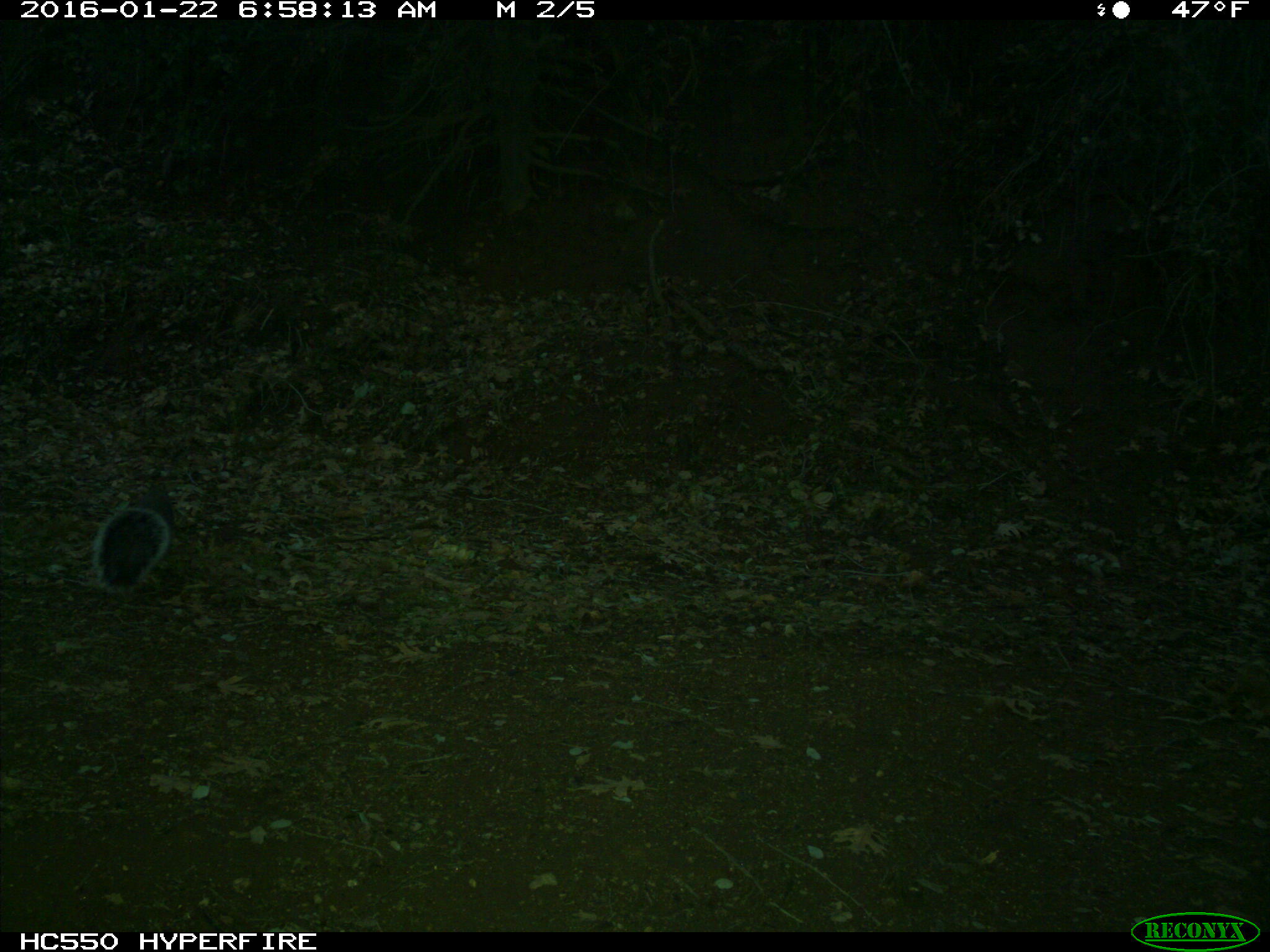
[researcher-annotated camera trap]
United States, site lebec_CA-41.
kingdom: Animalia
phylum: Chordata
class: Mammalia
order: Rodentia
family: Sciuridae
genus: Sciurus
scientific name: Sciurus carolinensis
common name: eastern gray squirrel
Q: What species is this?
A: Sciurus carolinensis (eastern gray squirrel).